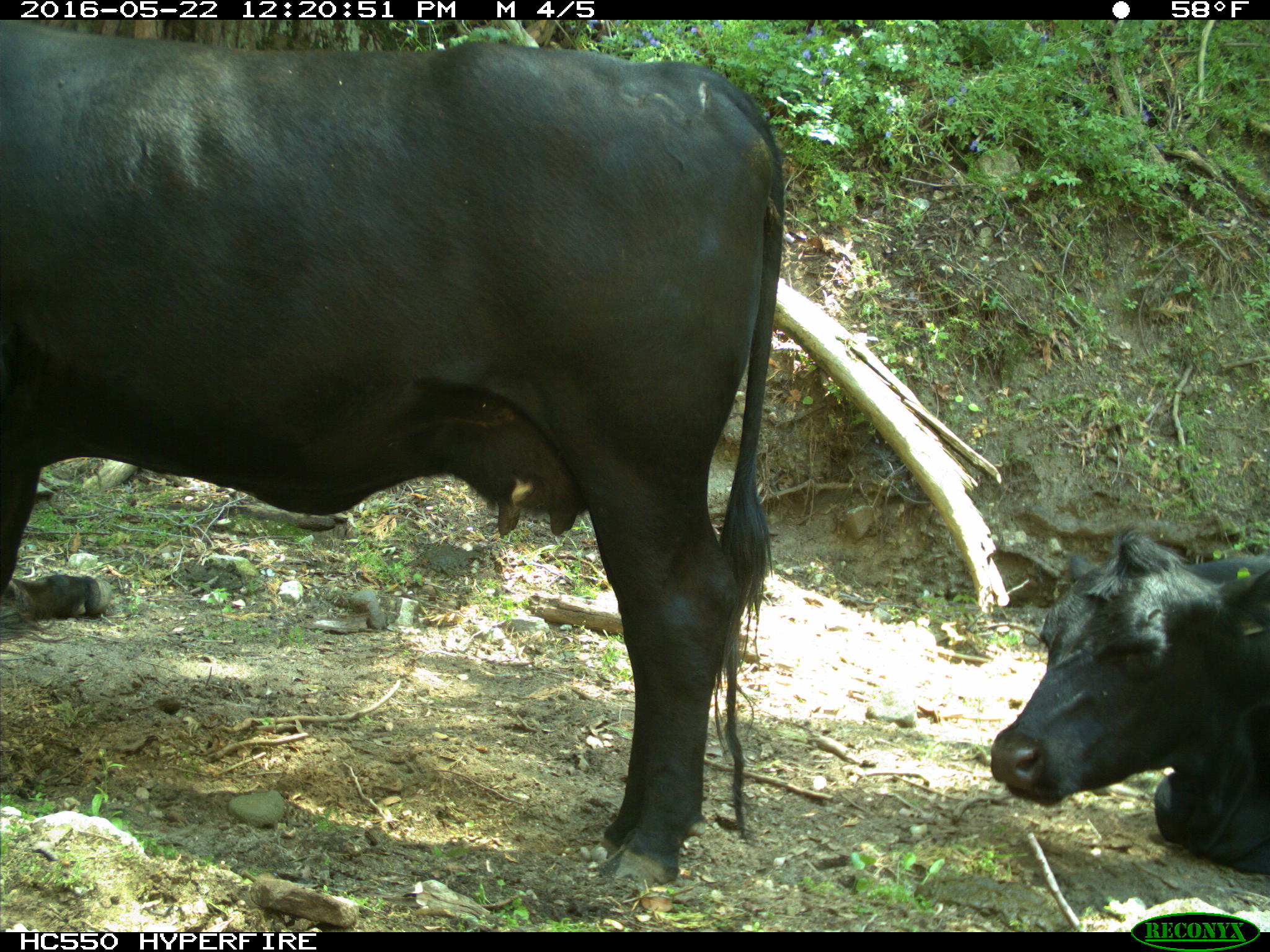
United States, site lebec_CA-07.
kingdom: Animalia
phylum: Chordata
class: Mammalia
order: Artiodactyla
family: Bovidae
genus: Bos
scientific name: Bos taurus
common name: domestic cow